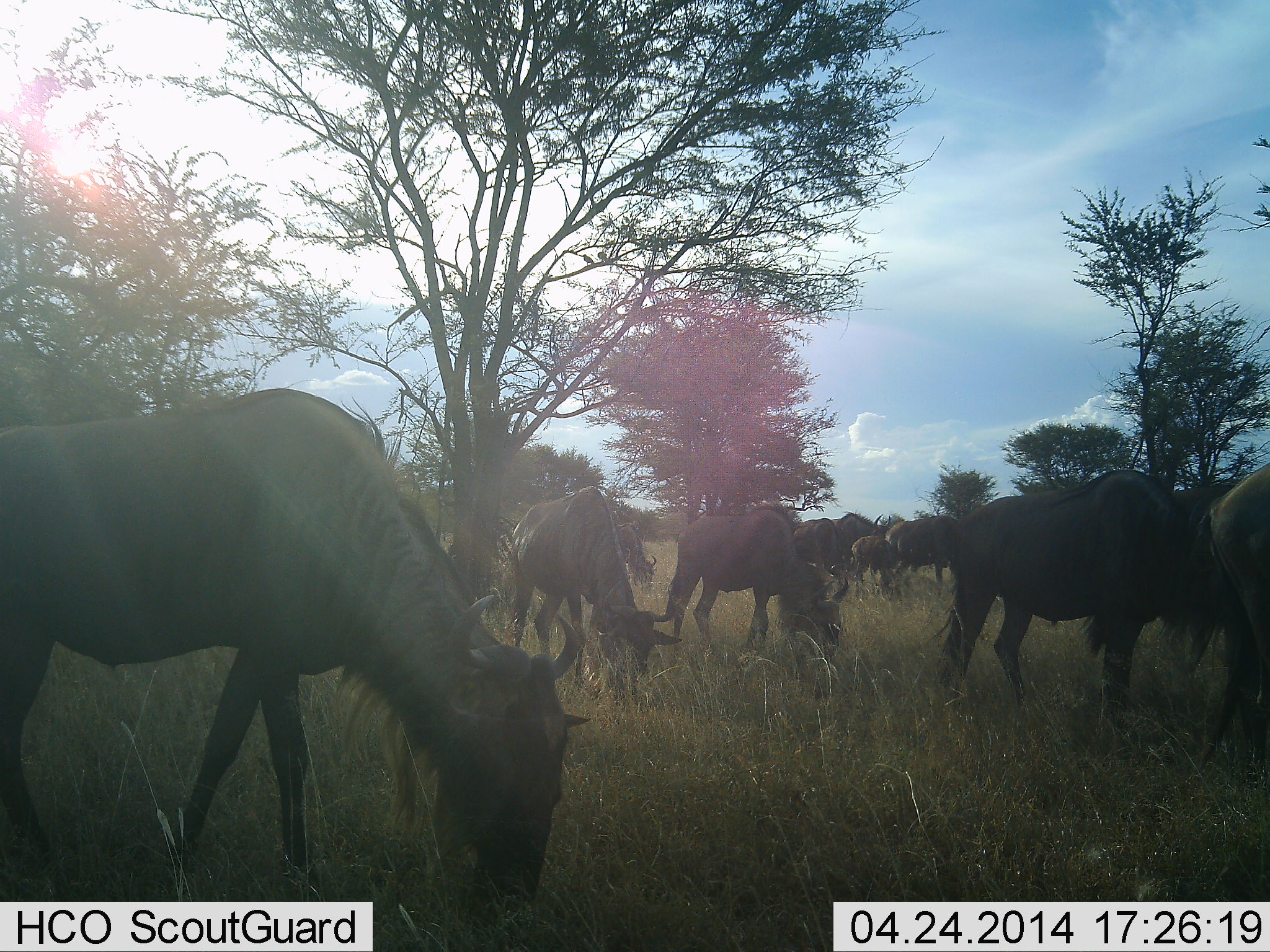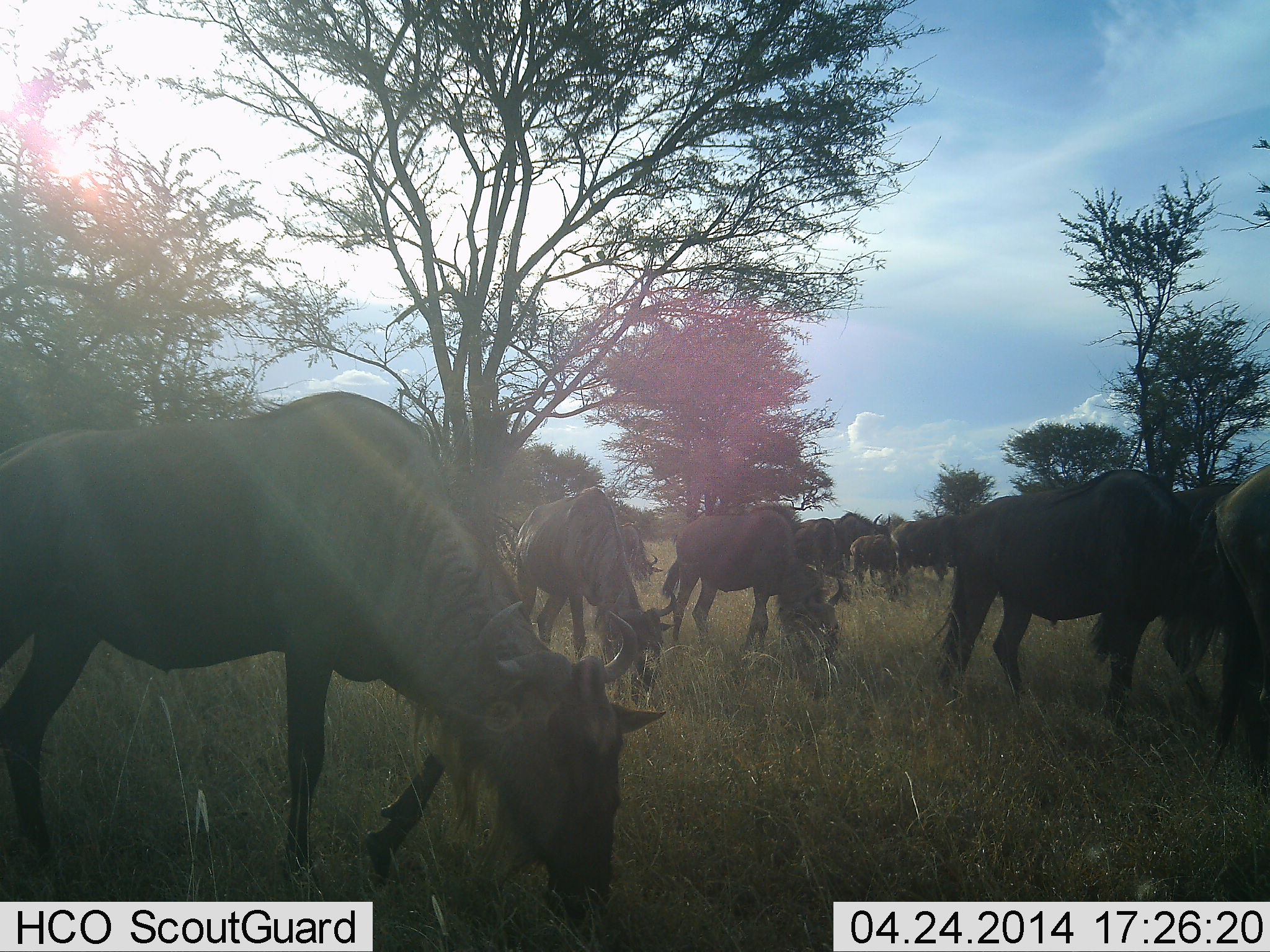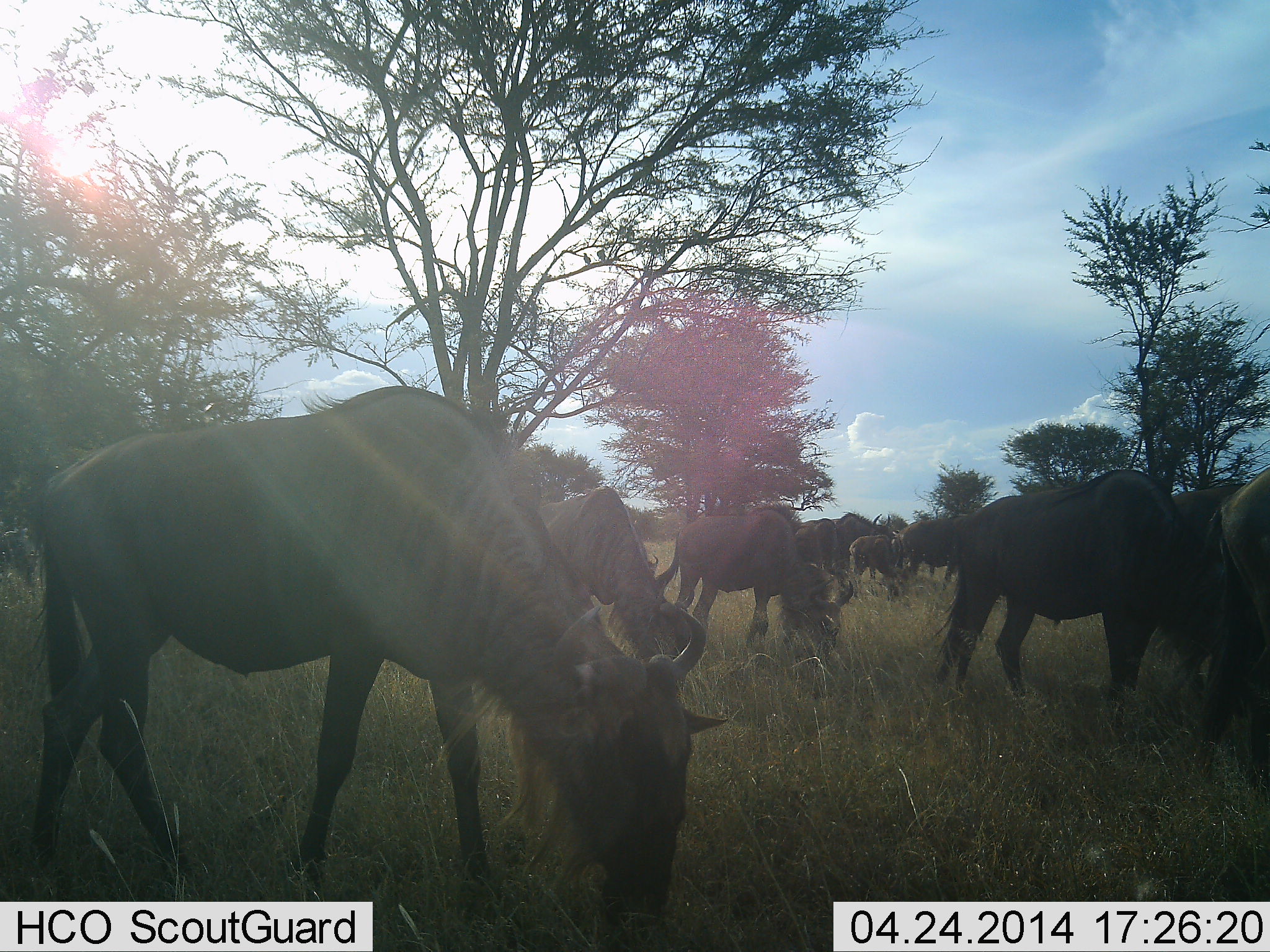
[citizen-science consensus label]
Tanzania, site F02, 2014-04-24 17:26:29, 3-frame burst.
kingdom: Animalia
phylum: Chordata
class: Mammalia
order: Artiodactyla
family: Bovidae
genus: Connochaetes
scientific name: Connochaetes taurinus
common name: blue wildebeest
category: wildebeest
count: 11-50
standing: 30%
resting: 0%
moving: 20%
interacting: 0%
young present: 20%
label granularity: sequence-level